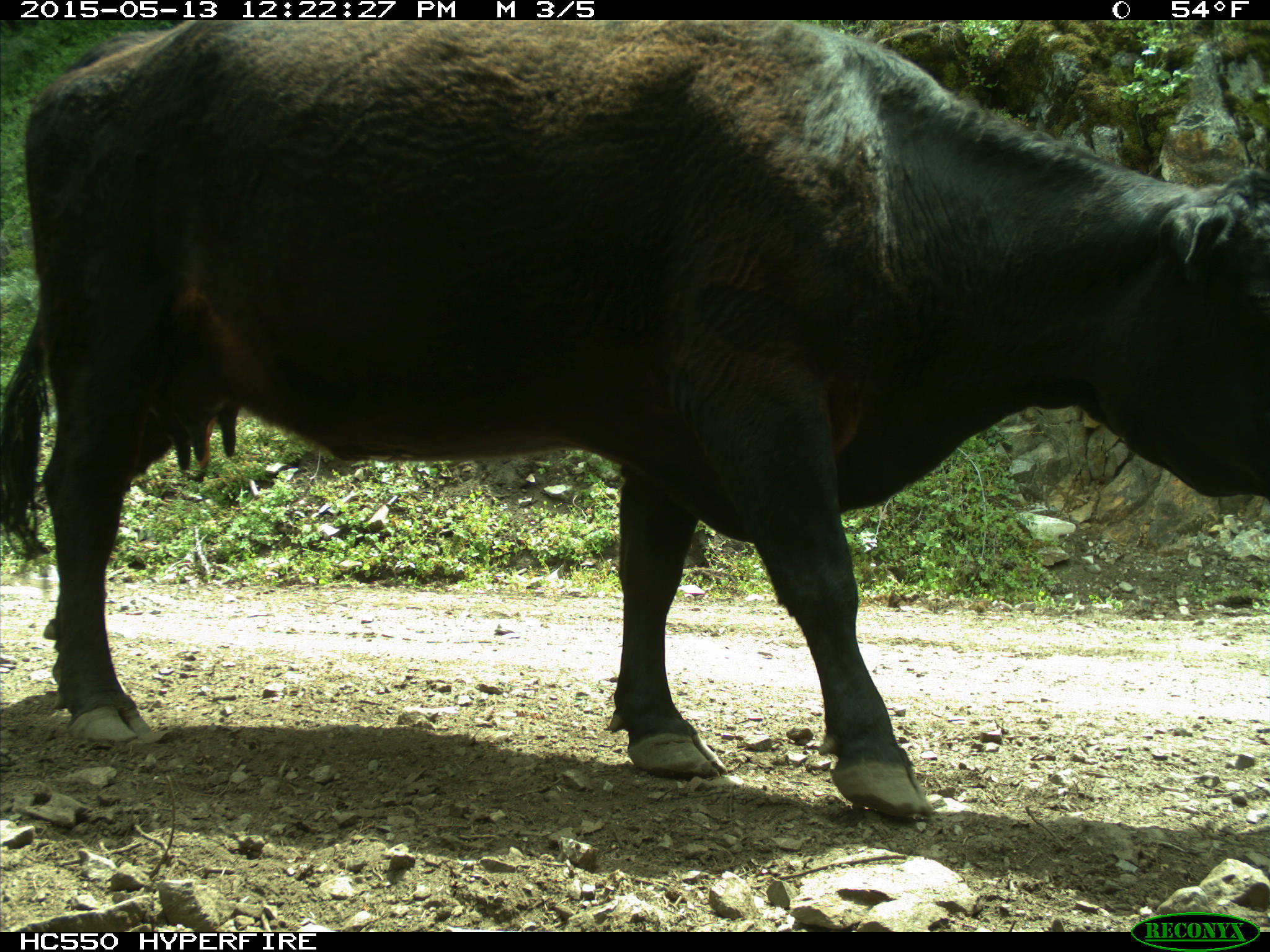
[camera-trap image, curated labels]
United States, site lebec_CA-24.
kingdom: Animalia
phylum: Chordata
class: Mammalia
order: Artiodactyla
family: Bovidae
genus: Bos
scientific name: Bos taurus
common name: domestic cow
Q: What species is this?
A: Bos taurus (domestic cow).